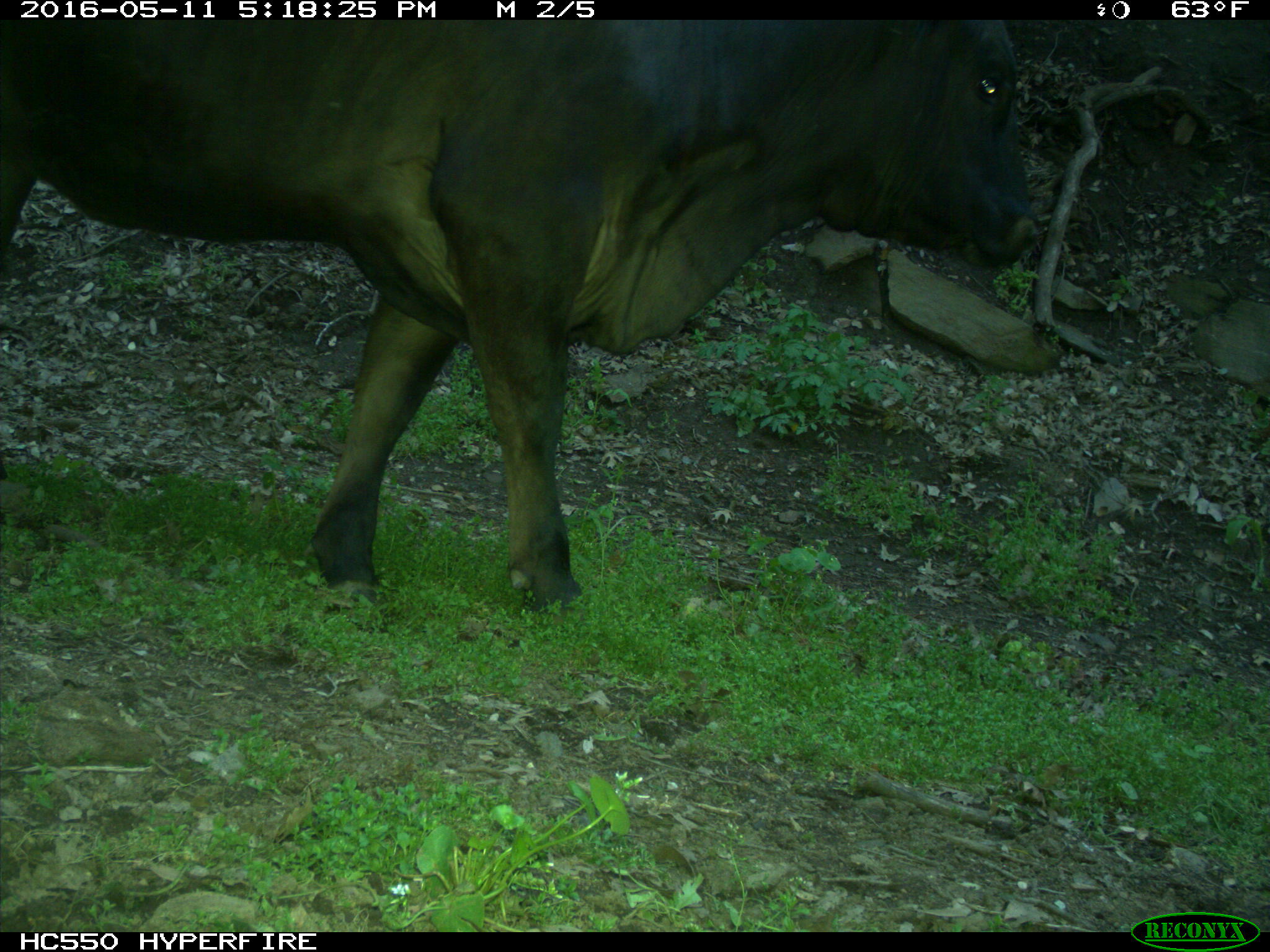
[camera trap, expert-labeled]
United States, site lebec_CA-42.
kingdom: Animalia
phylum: Chordata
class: Mammalia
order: Artiodactyla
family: Bovidae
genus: Bos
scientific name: Bos taurus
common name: domestic cow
Bos taurus (domestic cow).